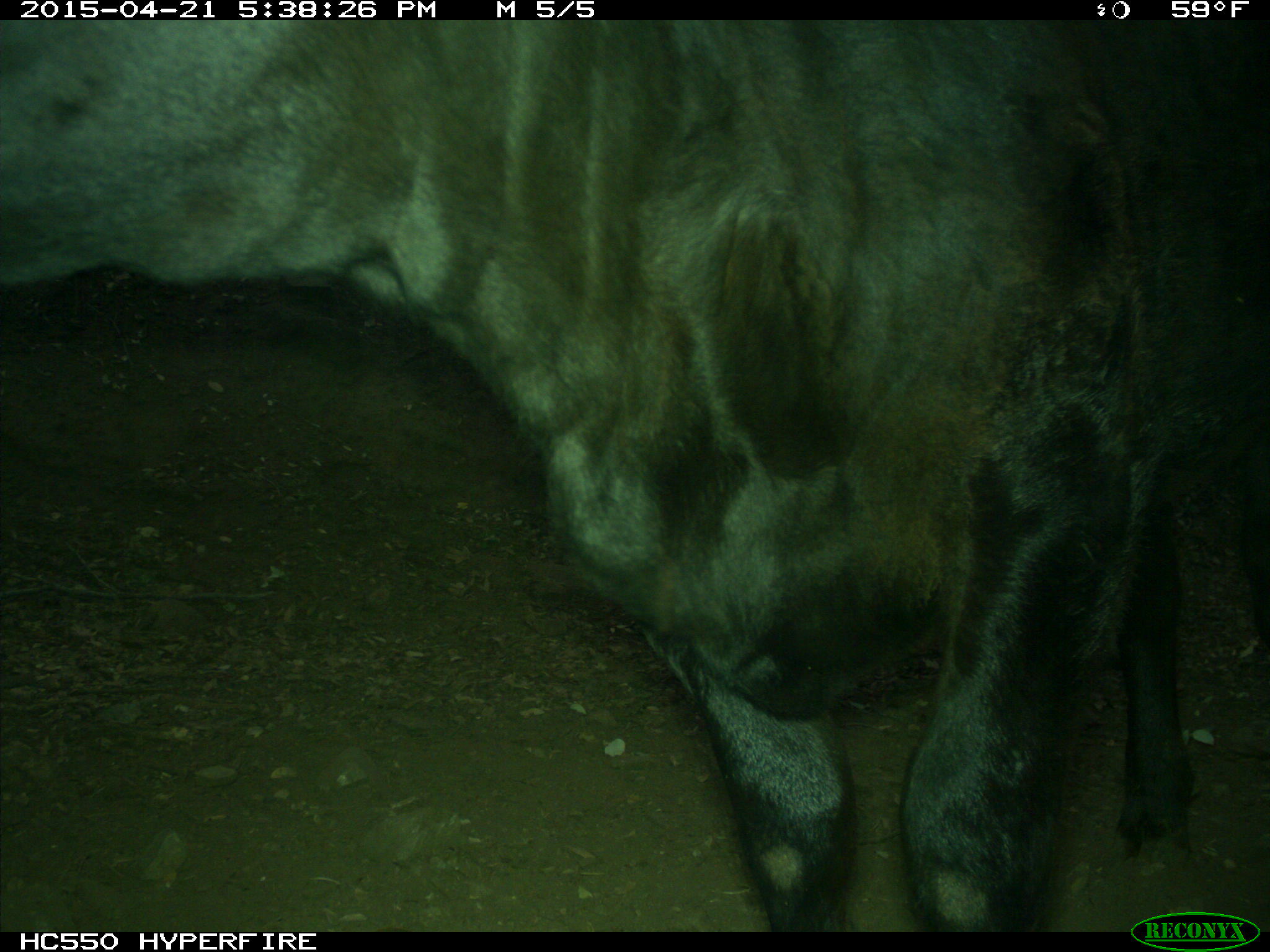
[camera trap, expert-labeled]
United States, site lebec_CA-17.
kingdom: Animalia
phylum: Chordata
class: Mammalia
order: Artiodactyla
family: Bovidae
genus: Bos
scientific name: Bos taurus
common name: domestic cow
Bos taurus (domestic cow).